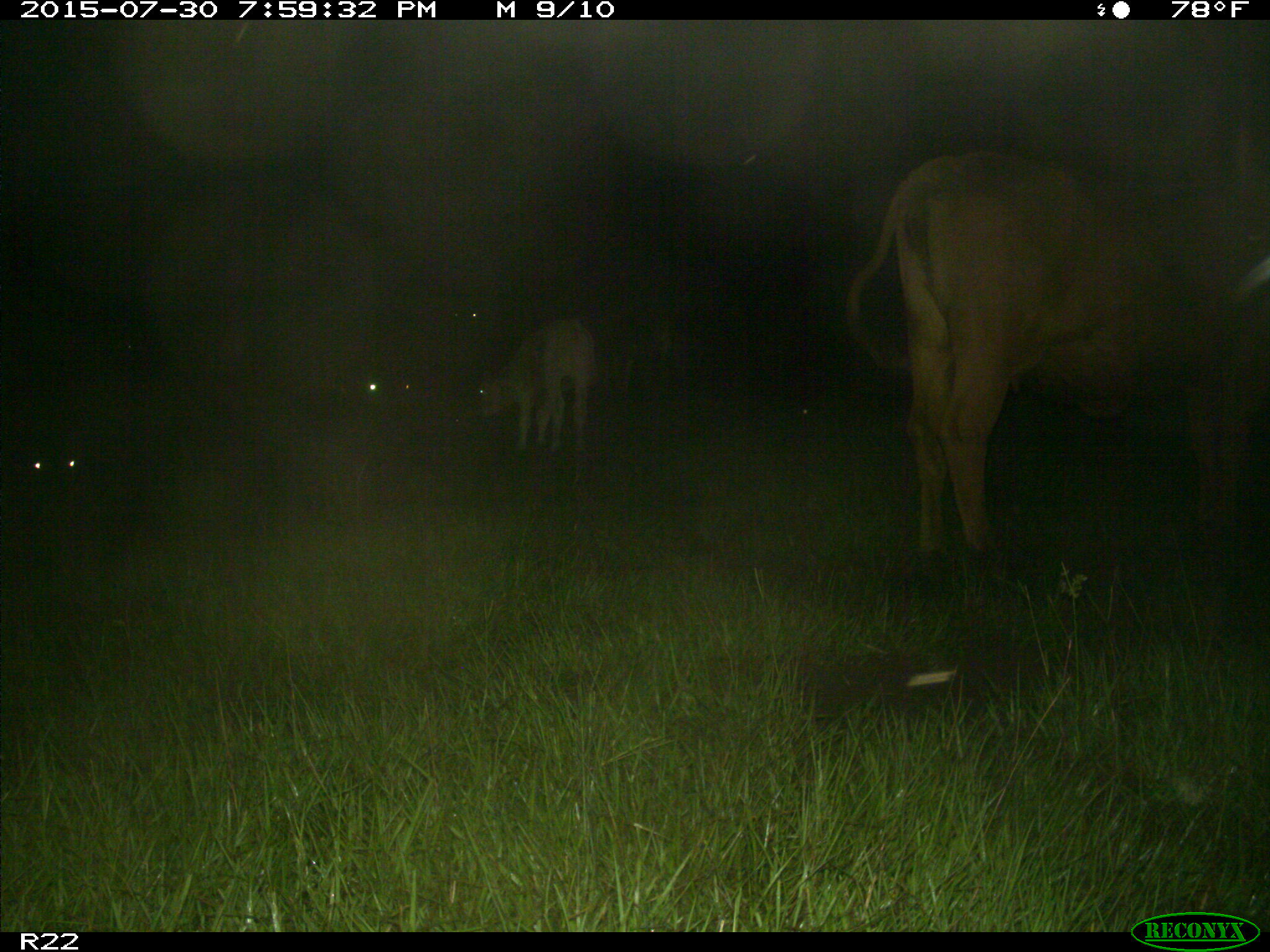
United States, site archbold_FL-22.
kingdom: Animalia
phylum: Chordata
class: Mammalia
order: Artiodactyla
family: Bovidae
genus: Bos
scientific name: Bos taurus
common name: domestic cow